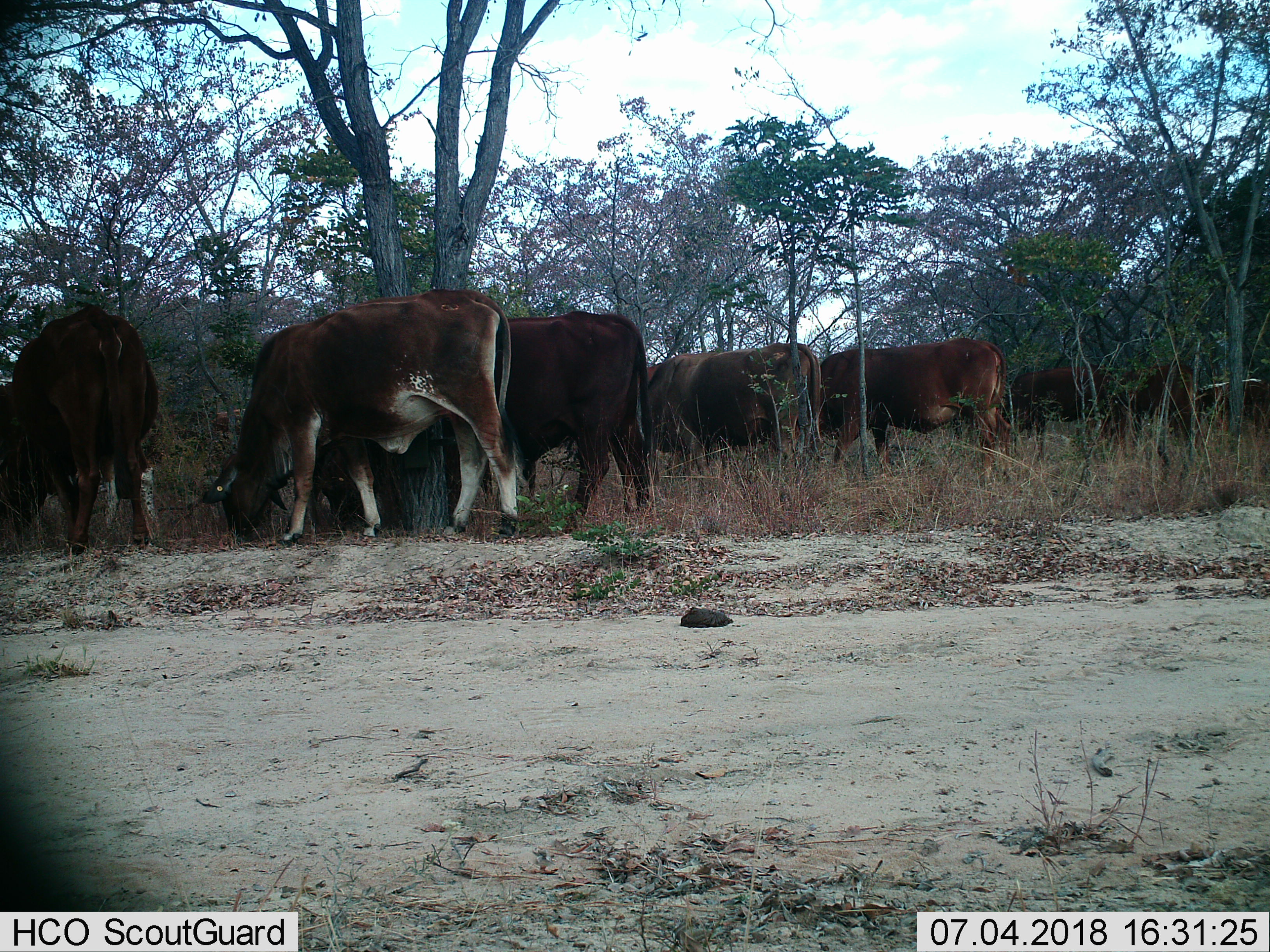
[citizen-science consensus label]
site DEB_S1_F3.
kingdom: Animalia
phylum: Chordata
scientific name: Vertebrata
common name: domestic animal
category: domesticanimal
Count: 8.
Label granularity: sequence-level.